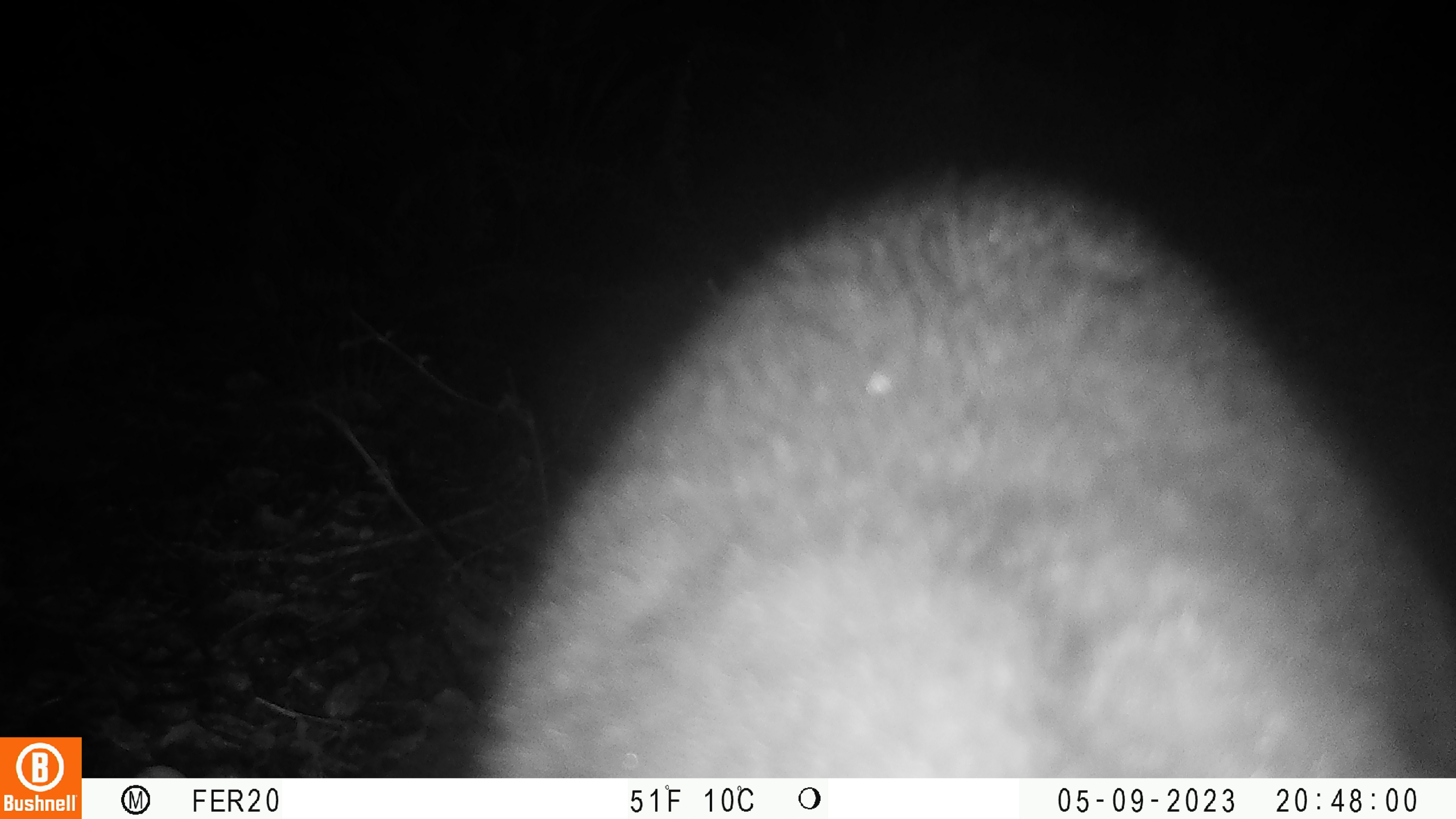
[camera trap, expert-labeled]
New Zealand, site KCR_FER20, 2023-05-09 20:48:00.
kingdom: Animalia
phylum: Chordata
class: Mammalia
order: Diprotodontia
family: Phalangeridae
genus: Trichosurus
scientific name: Trichosurus vulpecula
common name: common brushtail possum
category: possum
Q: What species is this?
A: Possum (common brushtail possum) (Trichosurus vulpecula).